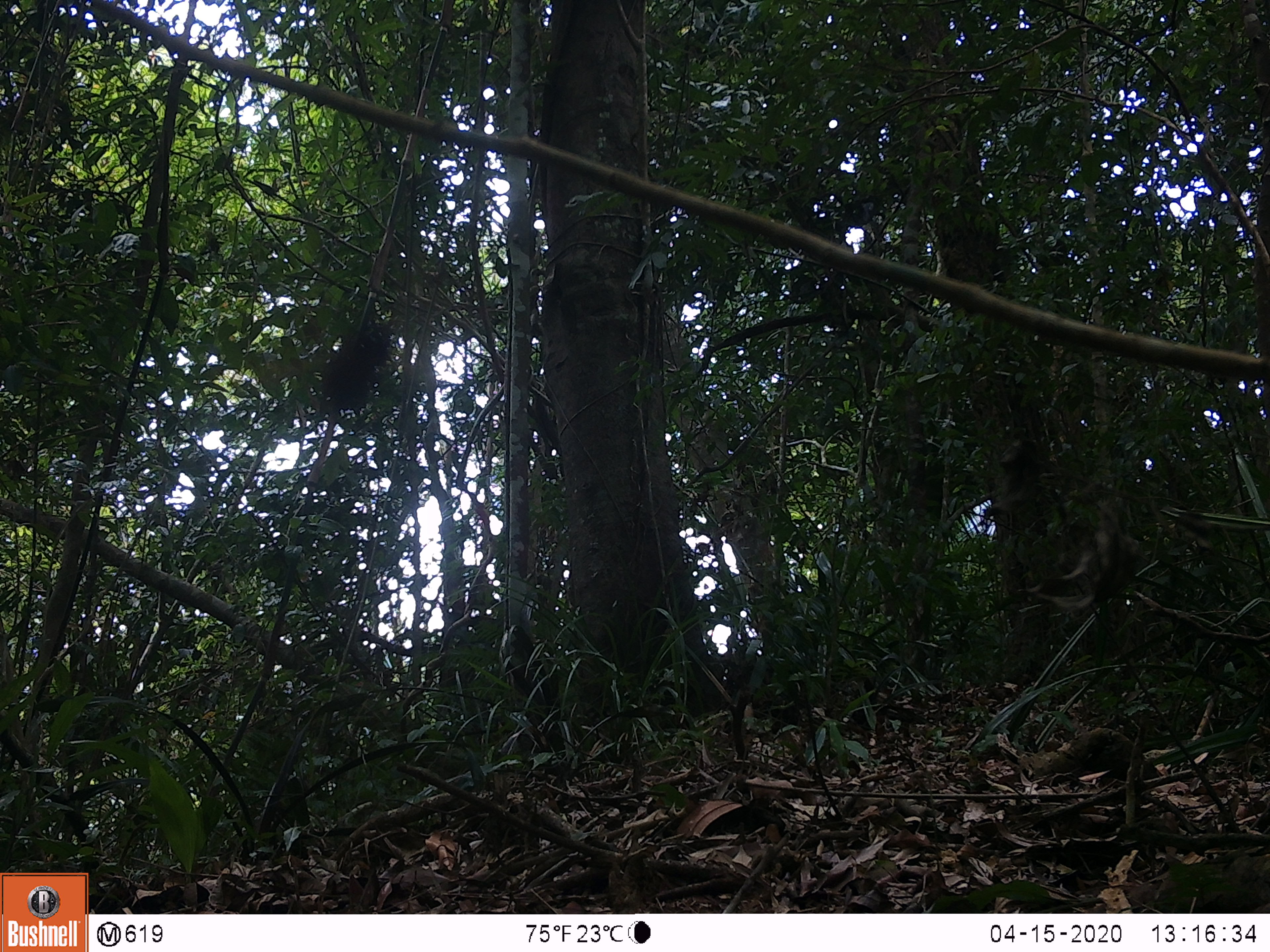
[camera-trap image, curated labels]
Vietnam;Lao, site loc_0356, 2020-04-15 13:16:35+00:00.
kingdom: Animalia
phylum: Chordata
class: Mammalia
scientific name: Mammalia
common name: mammal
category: unidentified small mammal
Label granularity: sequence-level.